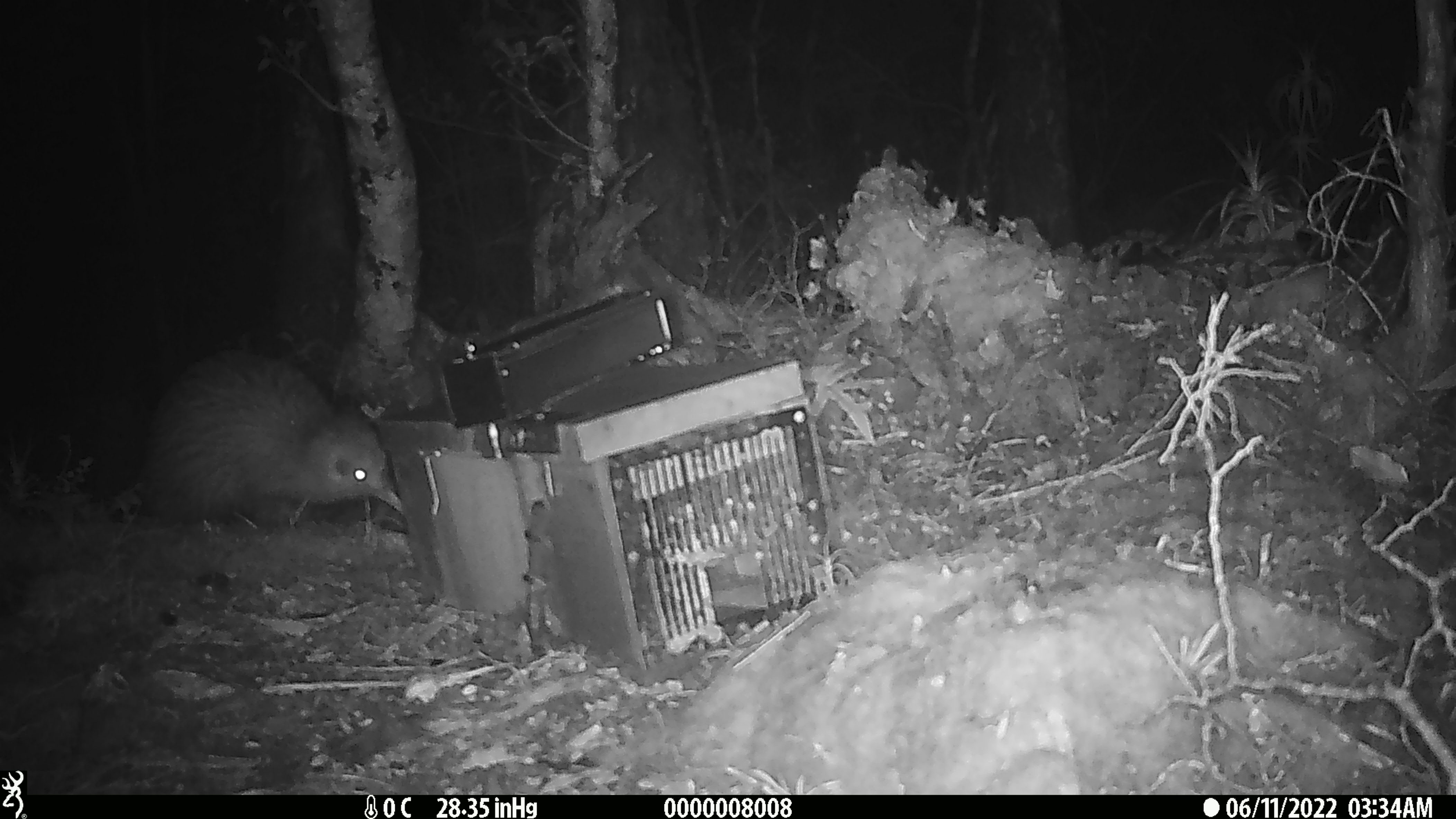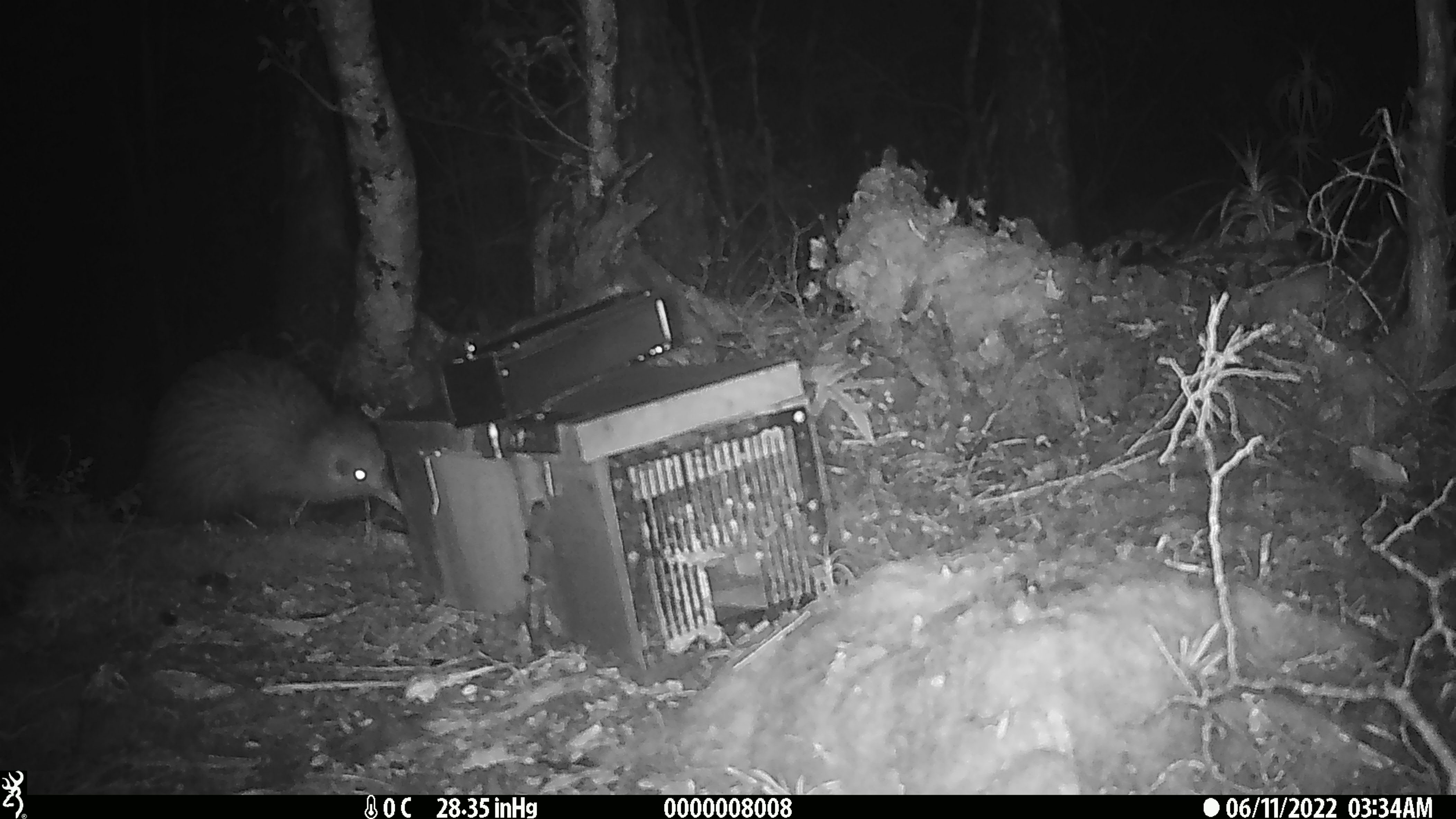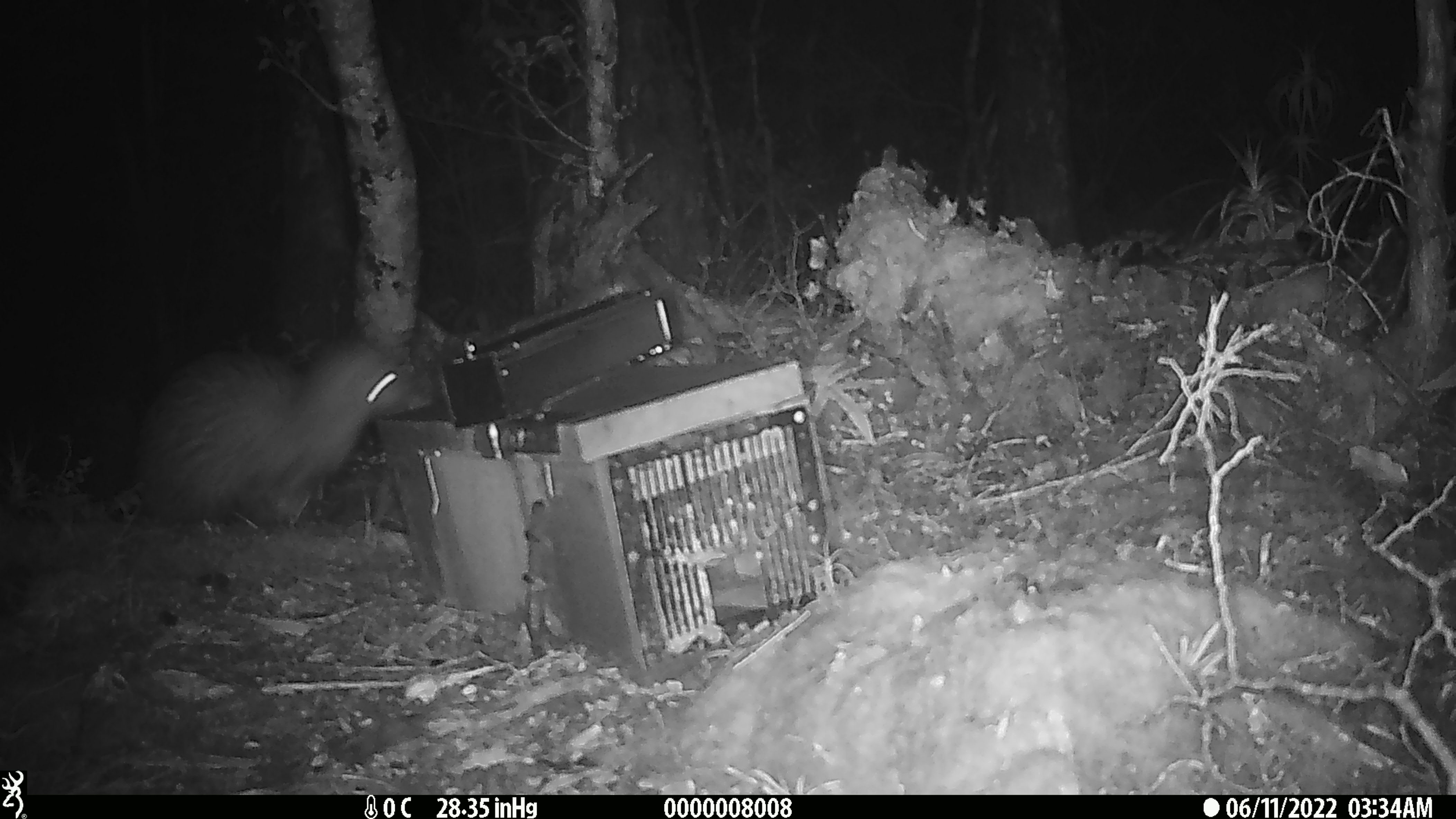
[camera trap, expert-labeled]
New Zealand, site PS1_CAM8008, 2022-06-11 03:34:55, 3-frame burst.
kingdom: Animalia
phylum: Chordata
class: Aves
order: Apterygiformes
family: Apterygidae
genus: Apteryx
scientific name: Apteryx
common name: kiwi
Kiwi (Apteryx).